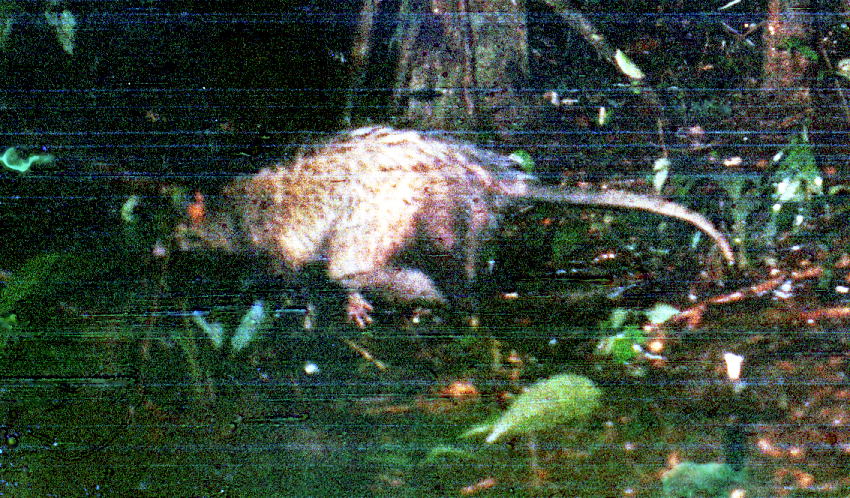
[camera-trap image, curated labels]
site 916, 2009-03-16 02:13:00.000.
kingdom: Animalia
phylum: Chordata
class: Mammalia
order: Didelphimorphia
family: Didelphidae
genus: Didelphis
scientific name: Didelphis marsupialis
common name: southern opossum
Didelphis marsupialis (southern opossum).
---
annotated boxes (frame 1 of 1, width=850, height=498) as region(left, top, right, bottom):
didelphis marsupialis: region(150, 123, 734, 325)